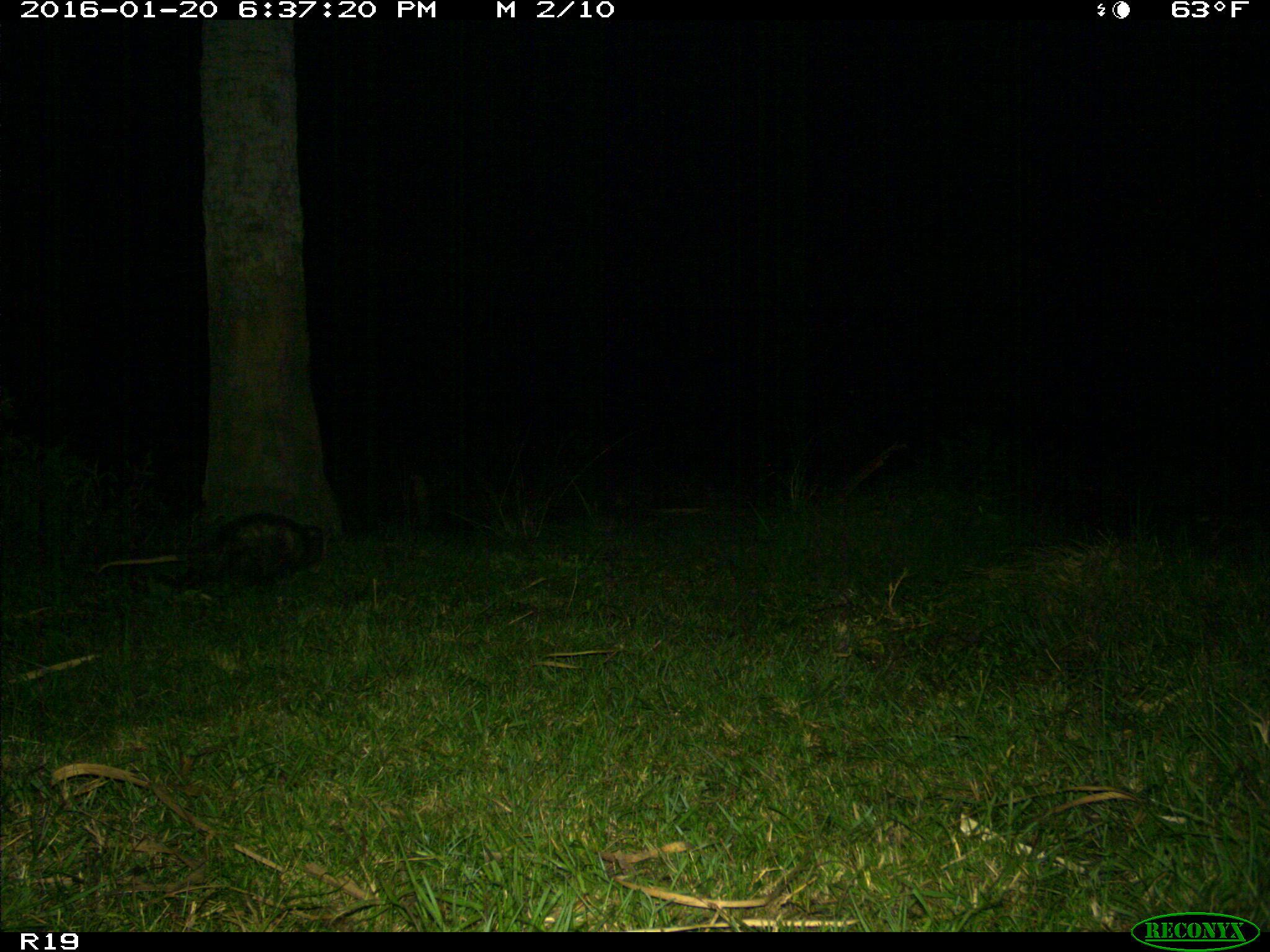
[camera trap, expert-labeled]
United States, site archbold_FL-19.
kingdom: Animalia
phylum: Chordata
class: Mammalia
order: Didelphimorphia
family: Didelphidae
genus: Didelphis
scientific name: Didelphis virginiana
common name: virginia opossum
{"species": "Didelphis virginiana (virginia opossum)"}